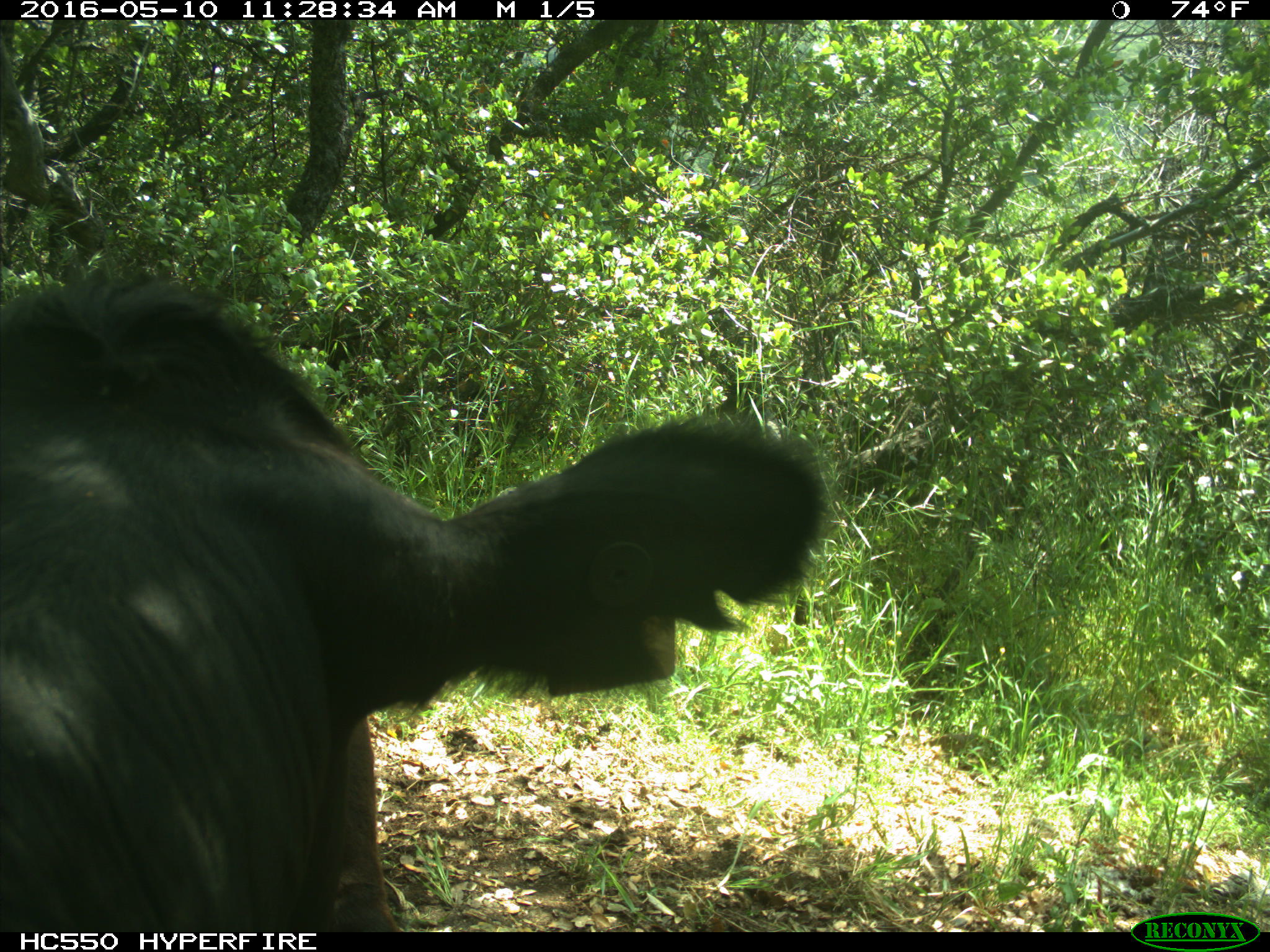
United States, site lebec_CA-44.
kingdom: Animalia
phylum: Chordata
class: Mammalia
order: Artiodactyla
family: Bovidae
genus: Bos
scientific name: Bos taurus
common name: domestic cow